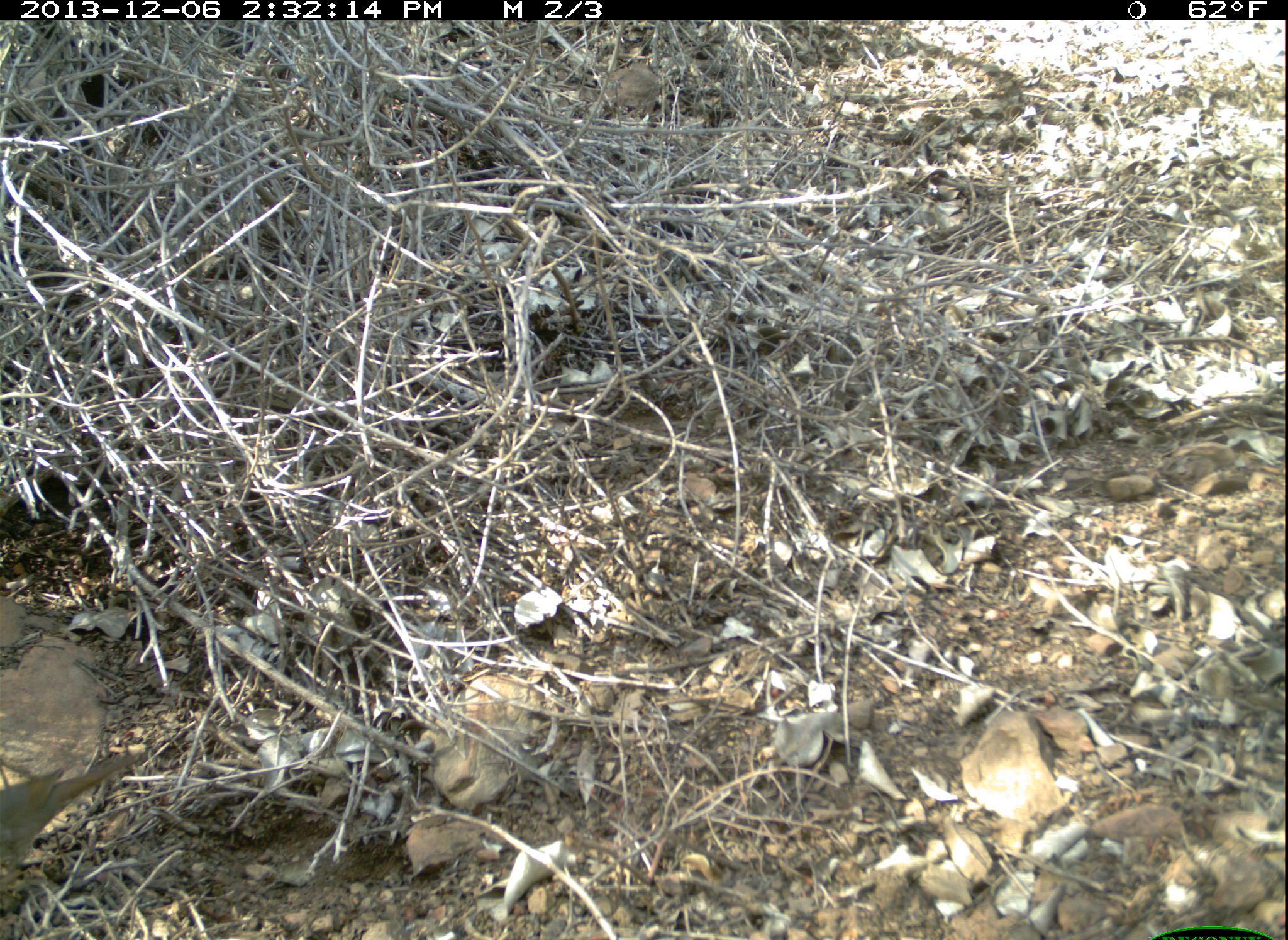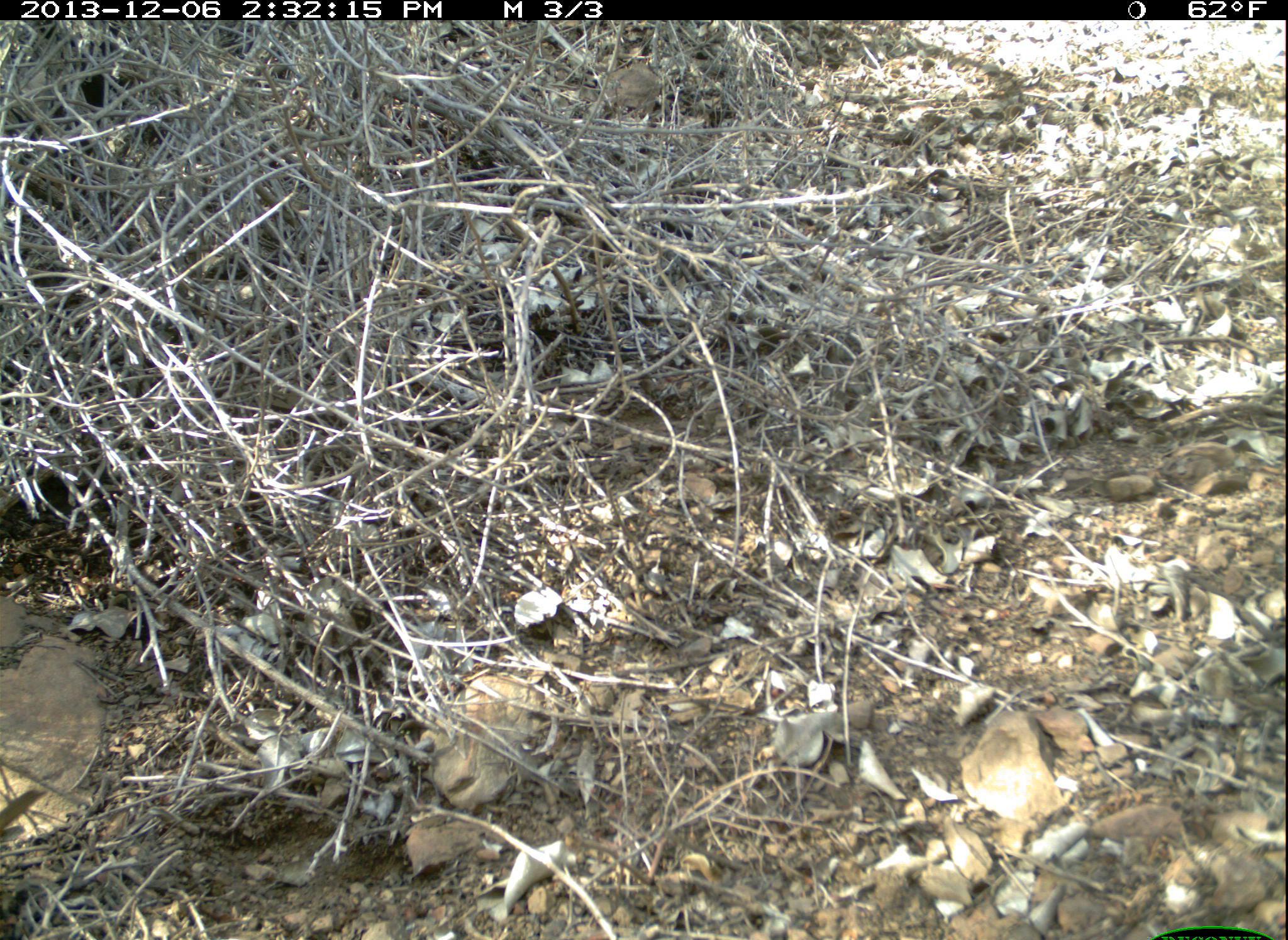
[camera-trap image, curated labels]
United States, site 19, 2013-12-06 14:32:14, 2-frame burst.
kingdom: Animalia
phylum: Chordata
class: Aves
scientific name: Aves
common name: bird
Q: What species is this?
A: Bird (Aves).